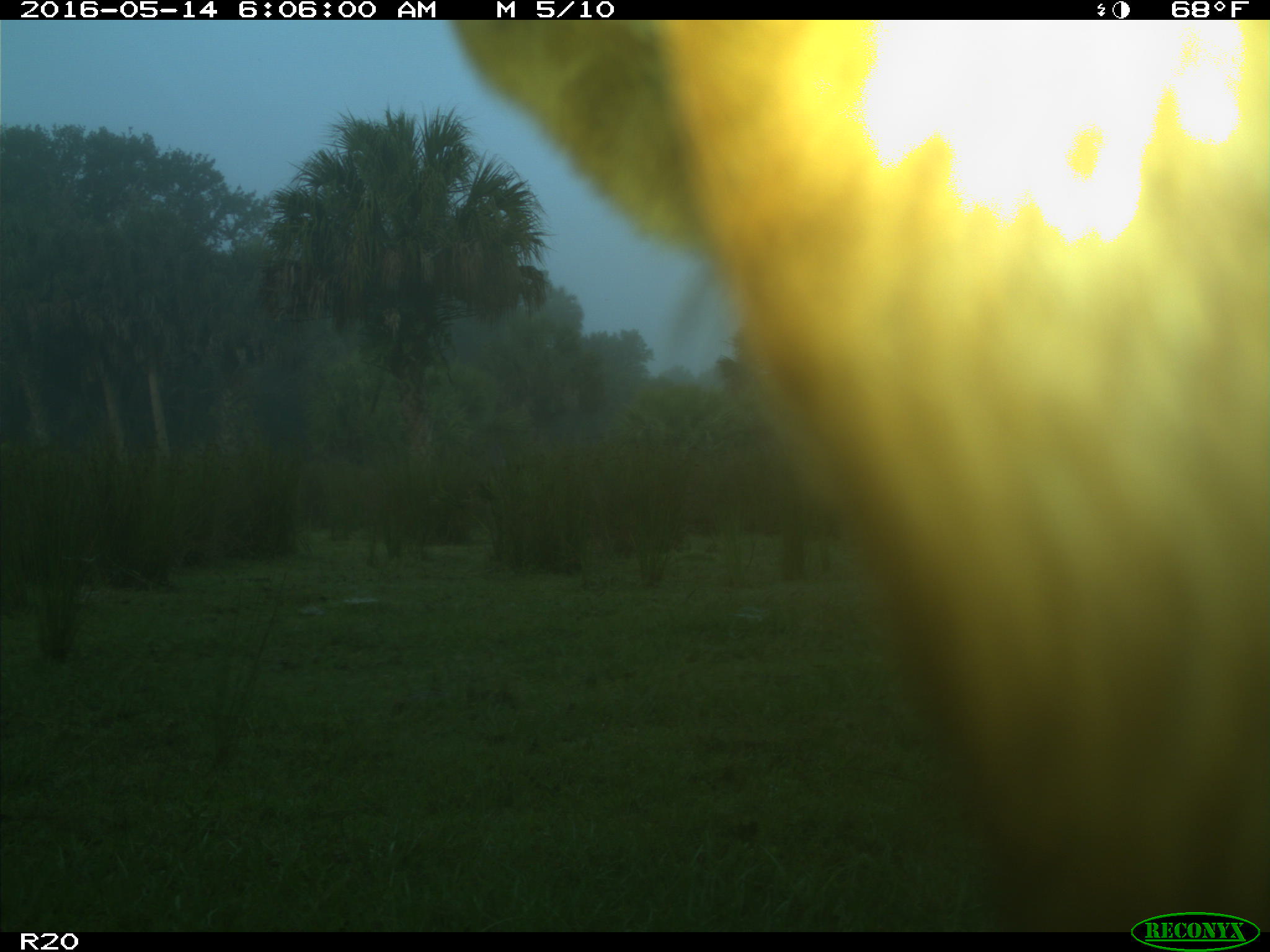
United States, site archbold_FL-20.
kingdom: Animalia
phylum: Chordata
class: Mammalia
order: Artiodactyla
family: Bovidae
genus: Bos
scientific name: Bos taurus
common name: domestic cow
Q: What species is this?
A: Bos taurus (domestic cow).